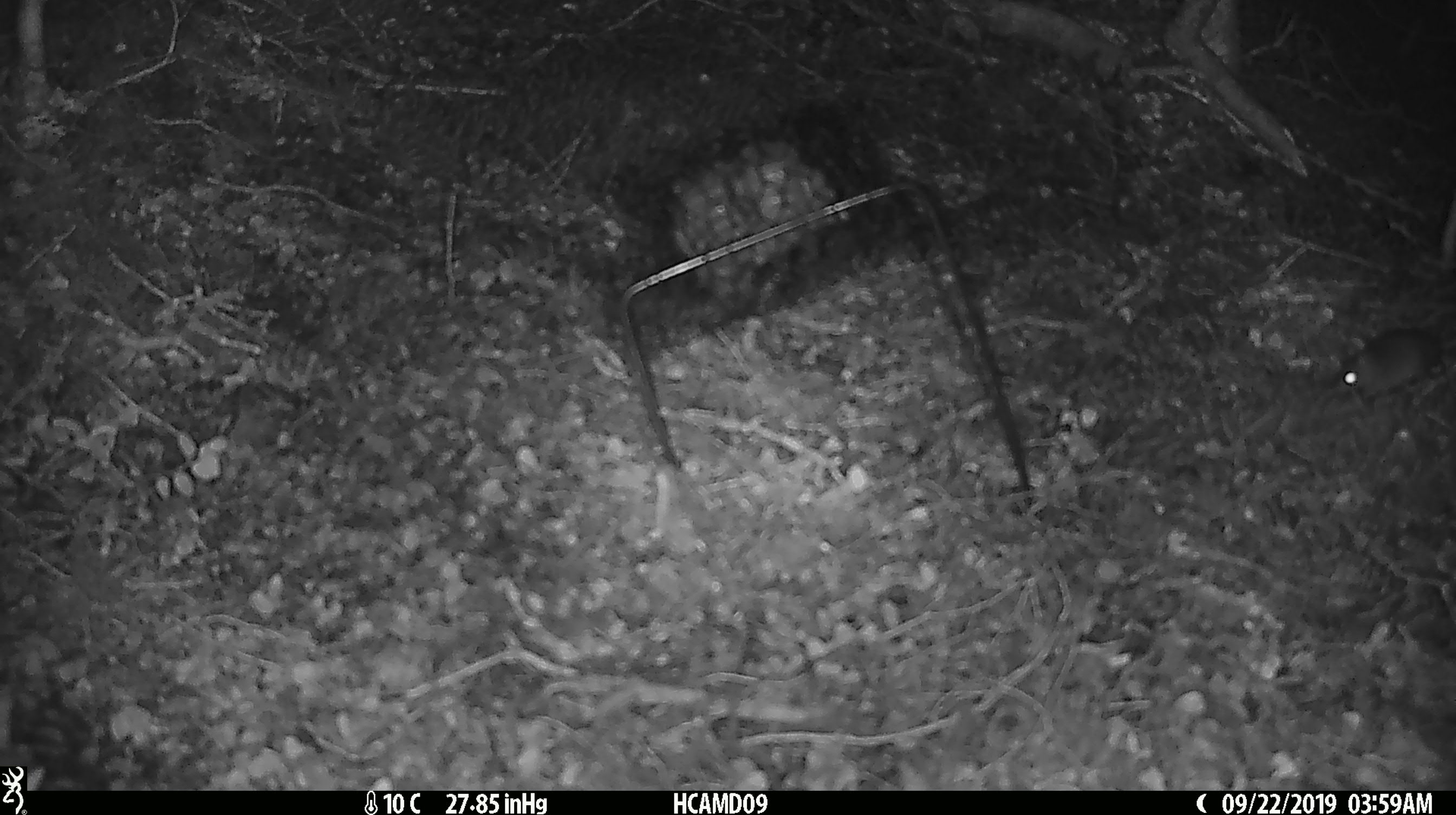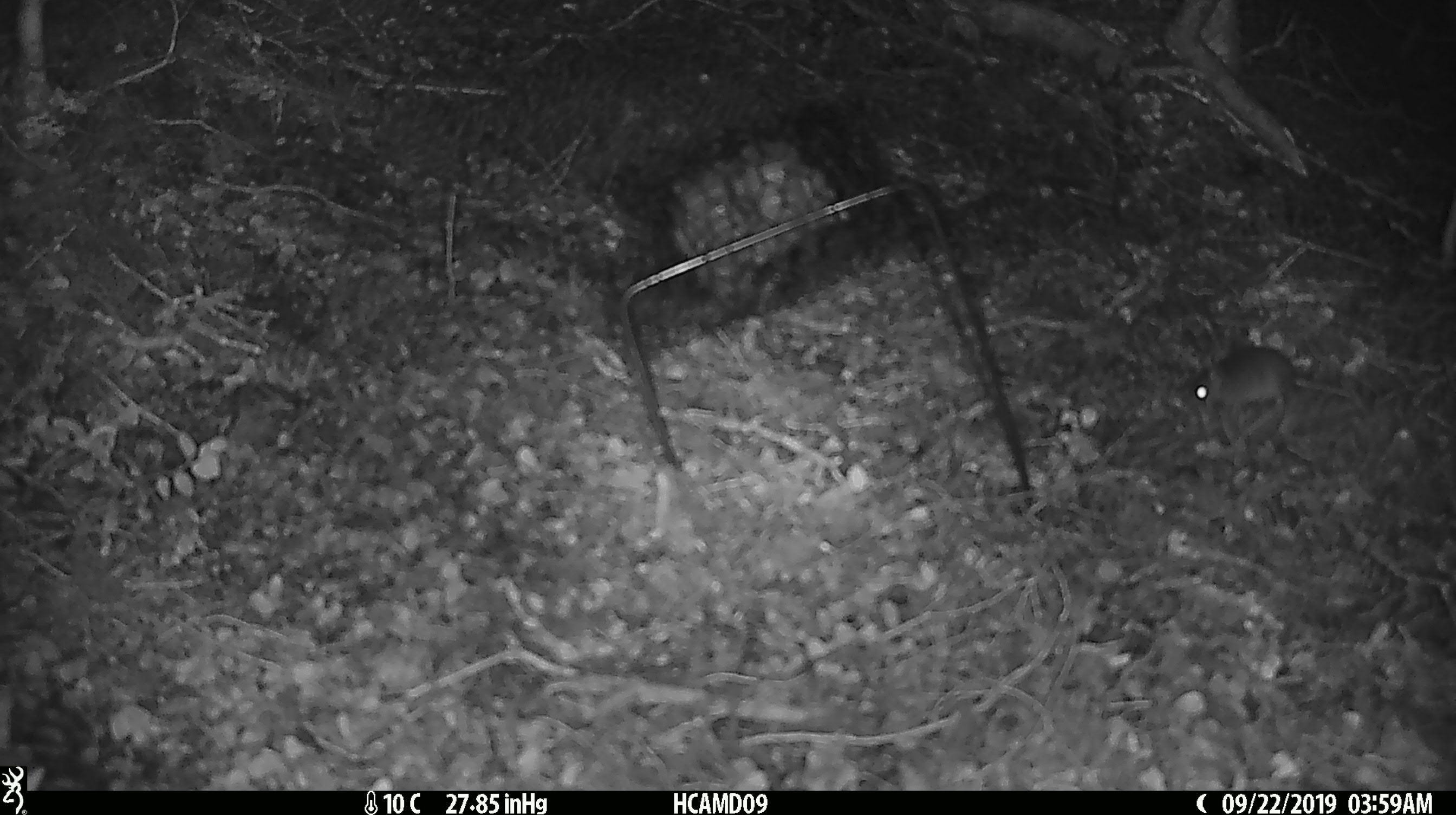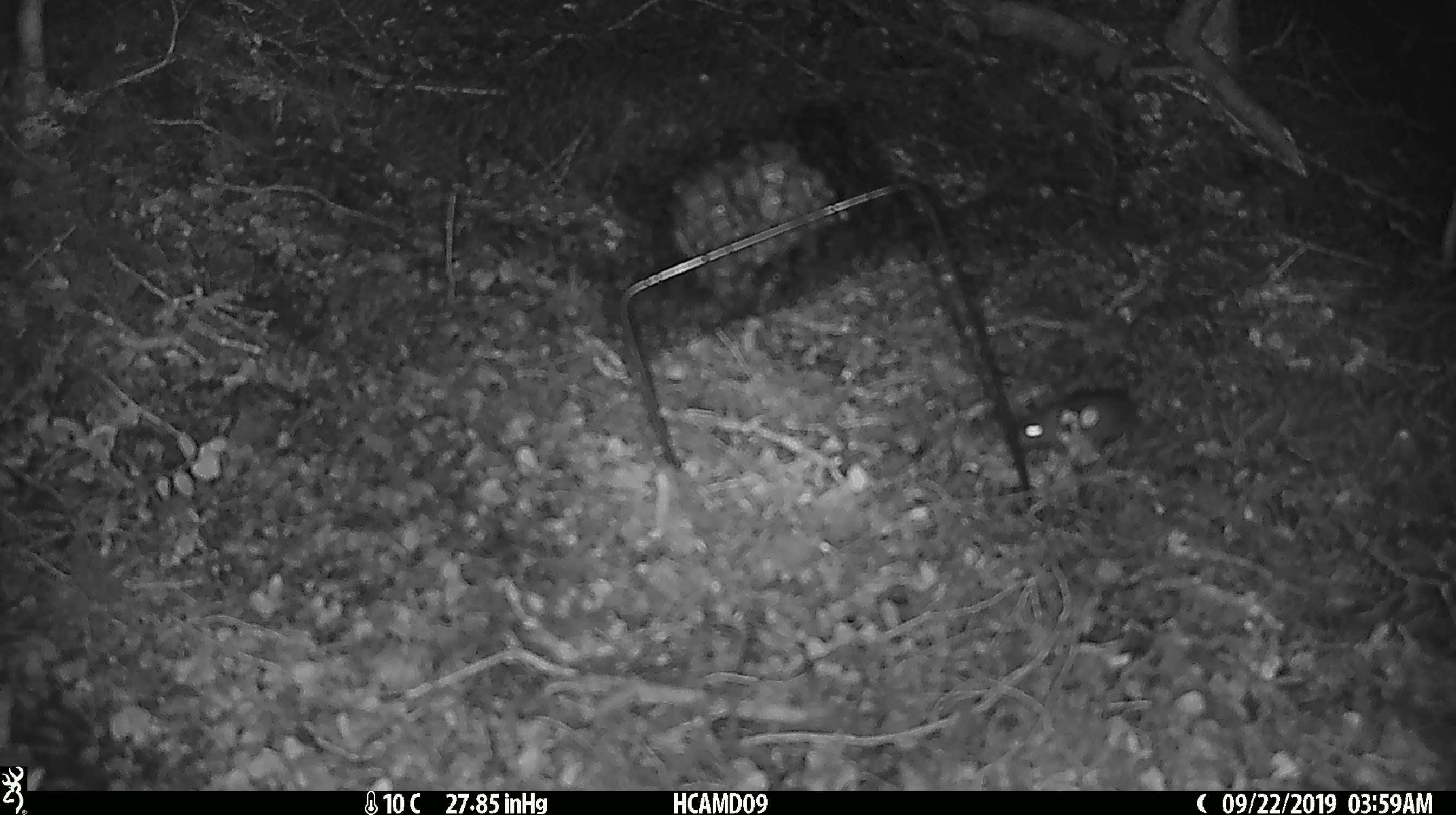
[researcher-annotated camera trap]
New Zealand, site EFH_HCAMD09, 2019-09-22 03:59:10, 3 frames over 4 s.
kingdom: Animalia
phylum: Chordata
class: Mammalia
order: Rodentia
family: Muridae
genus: Mus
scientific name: Mus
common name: mouse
Mouse (Mus).